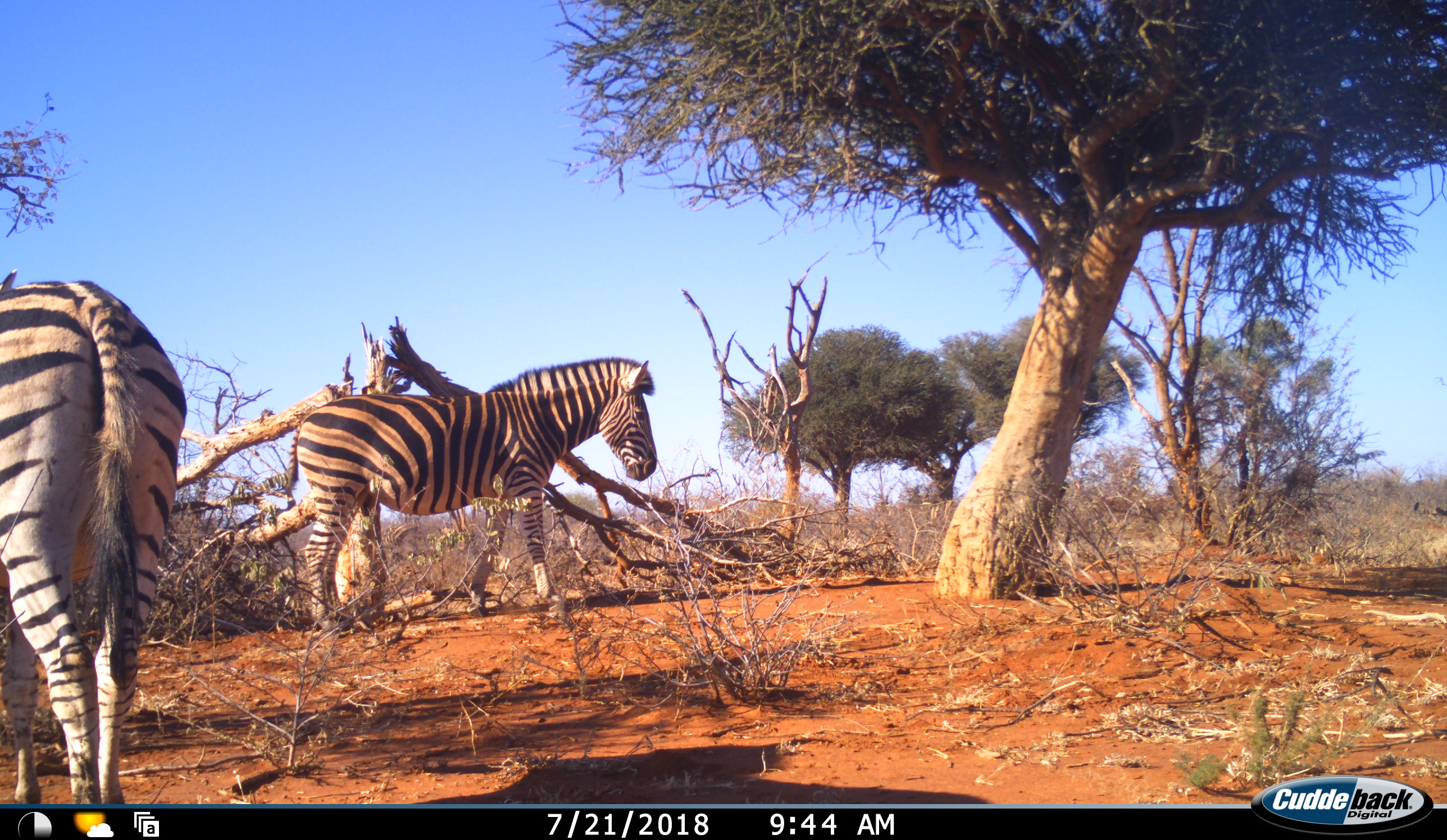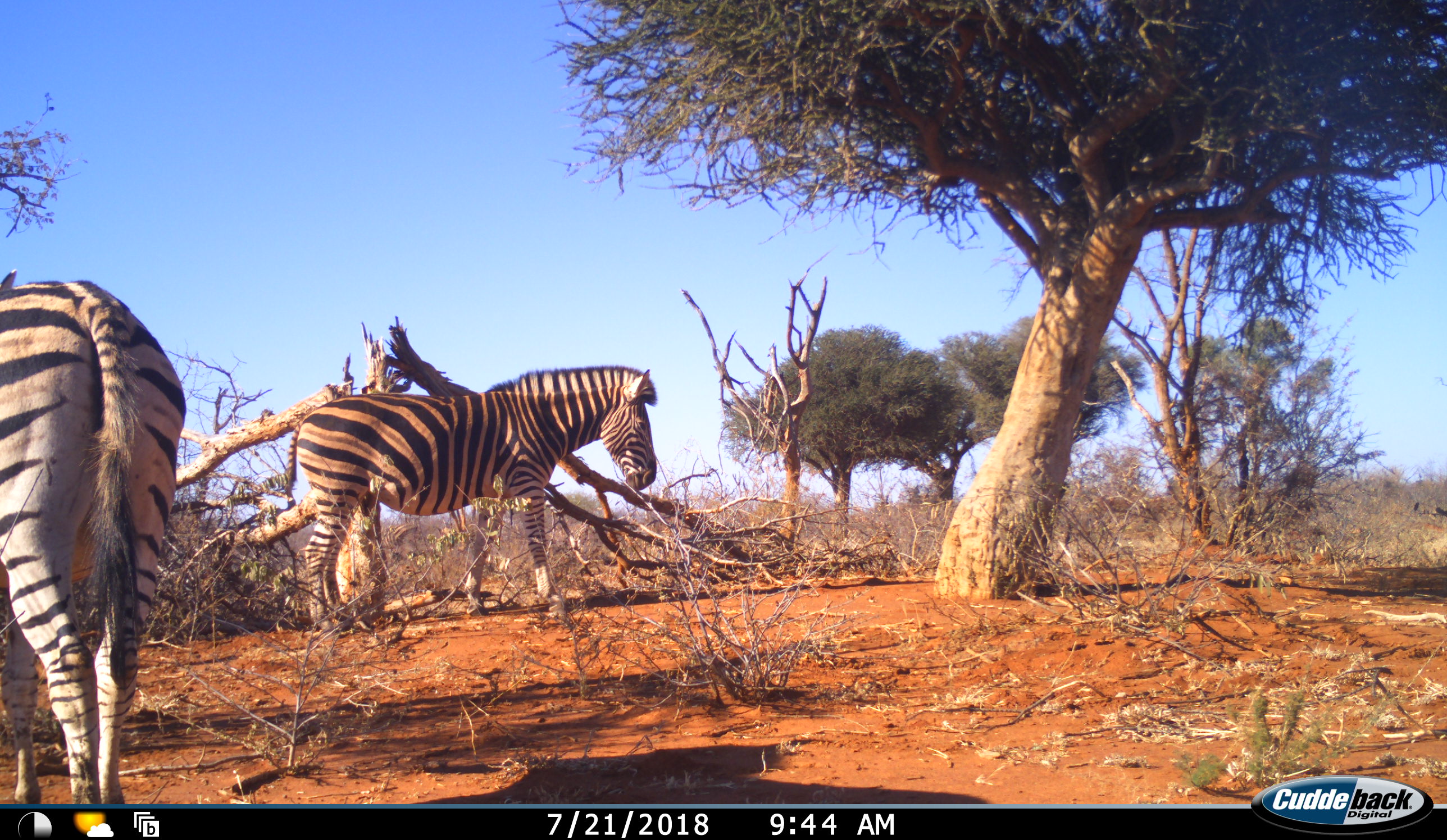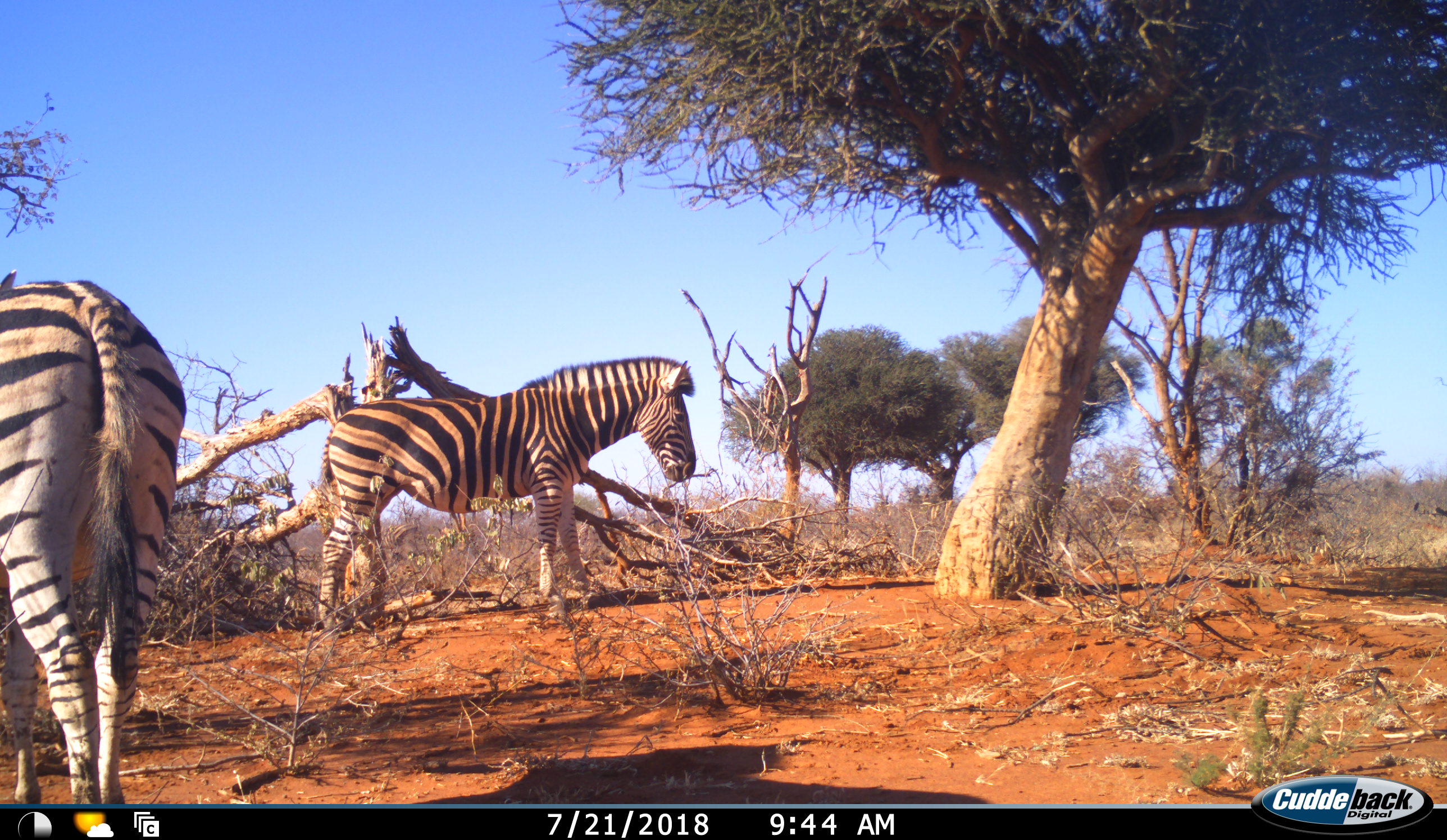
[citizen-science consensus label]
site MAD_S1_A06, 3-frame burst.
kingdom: Animalia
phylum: Chordata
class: Mammalia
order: Perissodactyla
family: Equidae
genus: Equus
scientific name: Equus quagga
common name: plains zebra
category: zebraplains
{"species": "zebraplains (plains zebra) (Equus quagga)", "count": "2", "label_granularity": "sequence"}